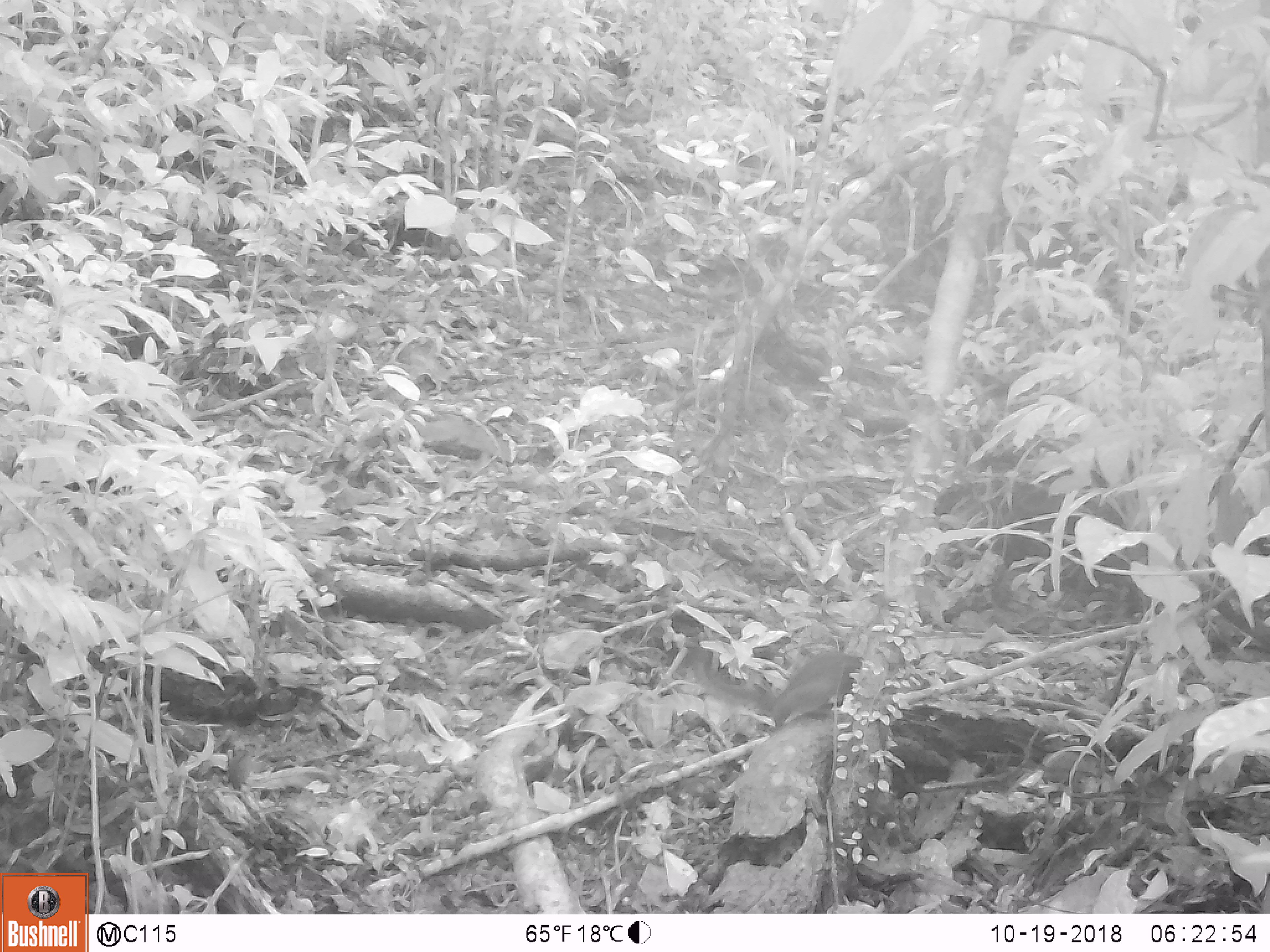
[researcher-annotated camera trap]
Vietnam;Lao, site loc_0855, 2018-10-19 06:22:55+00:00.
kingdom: Animalia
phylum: Chordata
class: Mammalia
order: Rodentia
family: Sciuridae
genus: Dremomys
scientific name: Dremomys rufigenis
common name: red-cheeked squirrel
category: red cheeked squirrel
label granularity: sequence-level